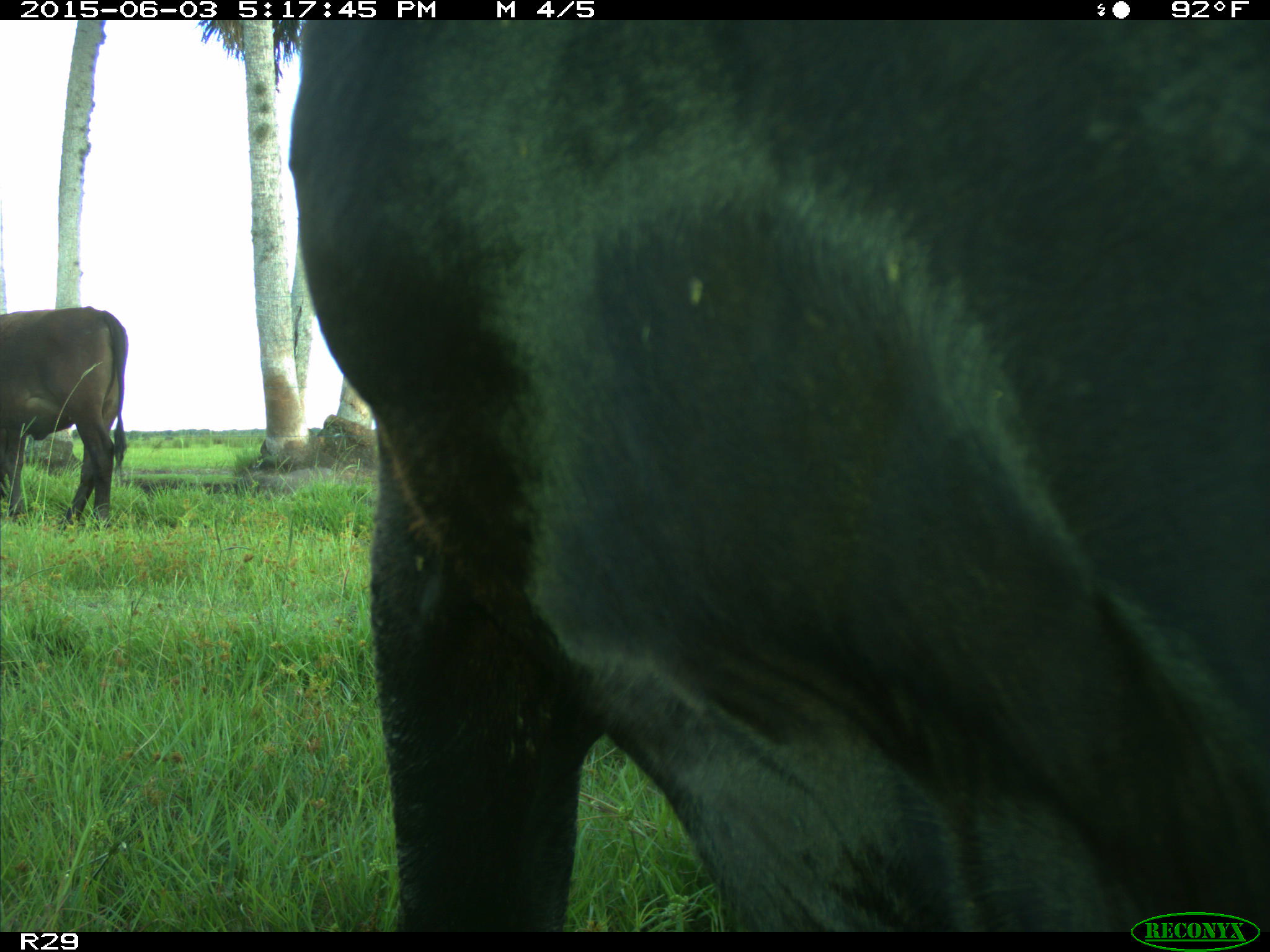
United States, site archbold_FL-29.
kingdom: Animalia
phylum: Chordata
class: Mammalia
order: Artiodactyla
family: Bovidae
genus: Bos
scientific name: Bos taurus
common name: domestic cow